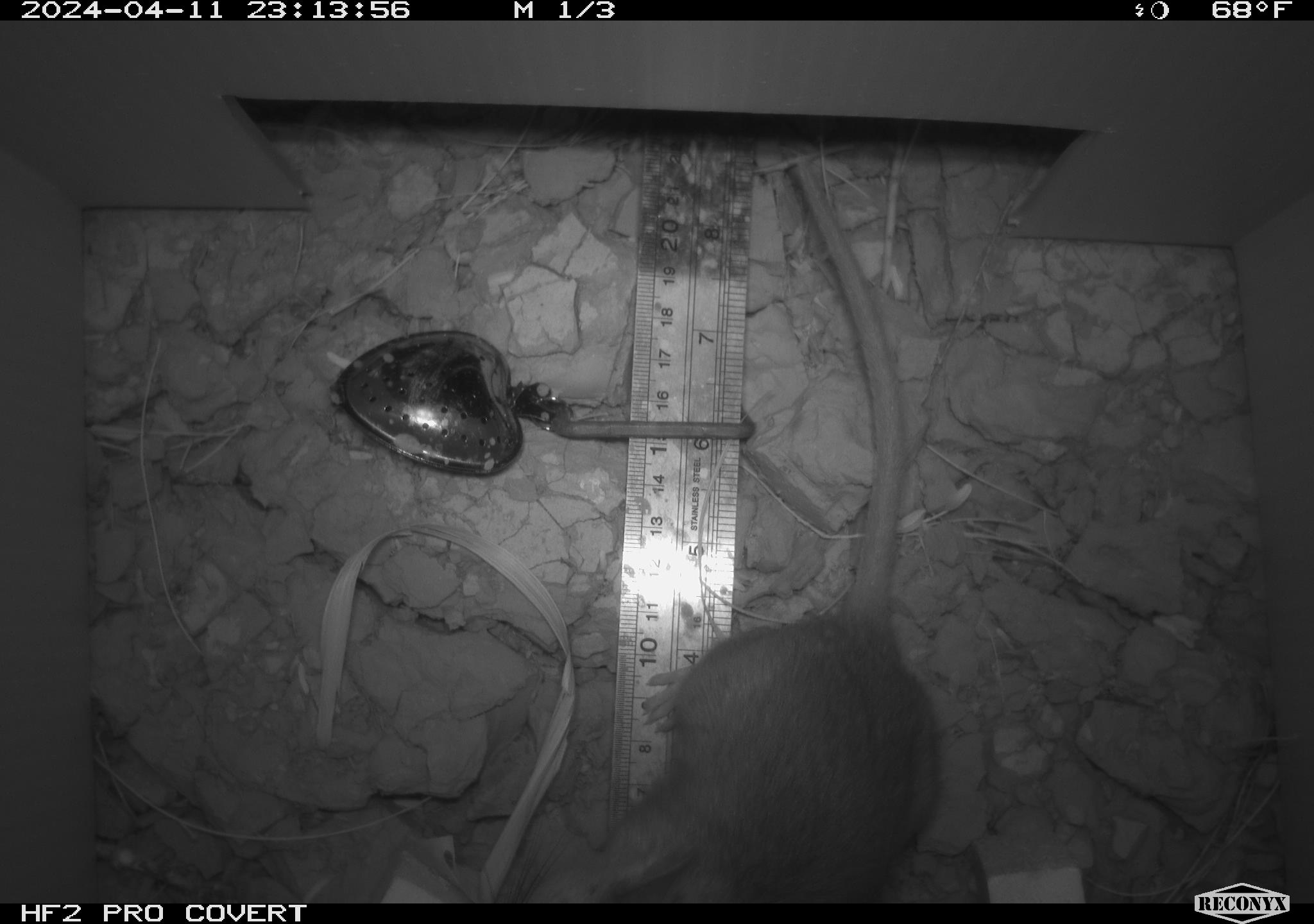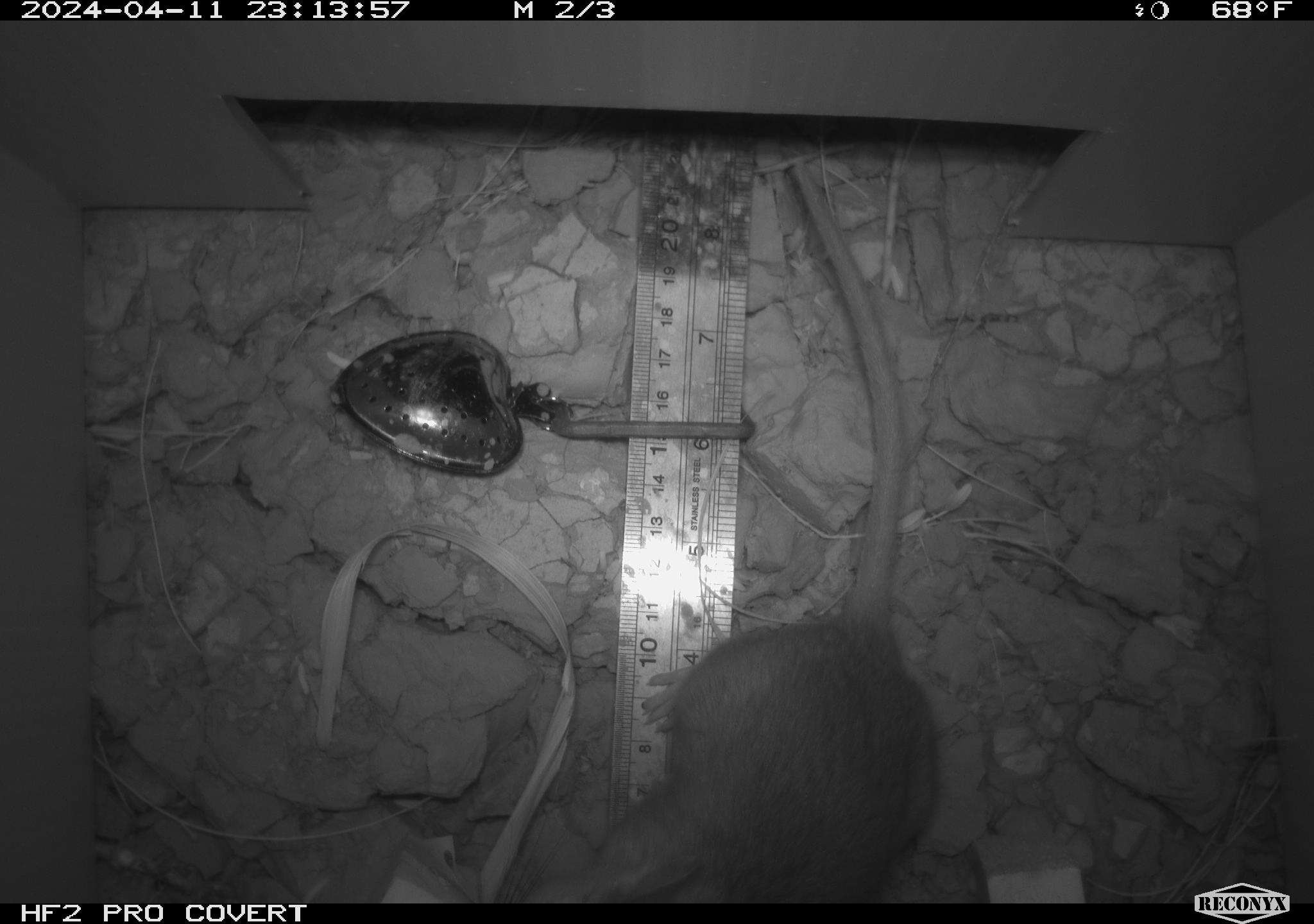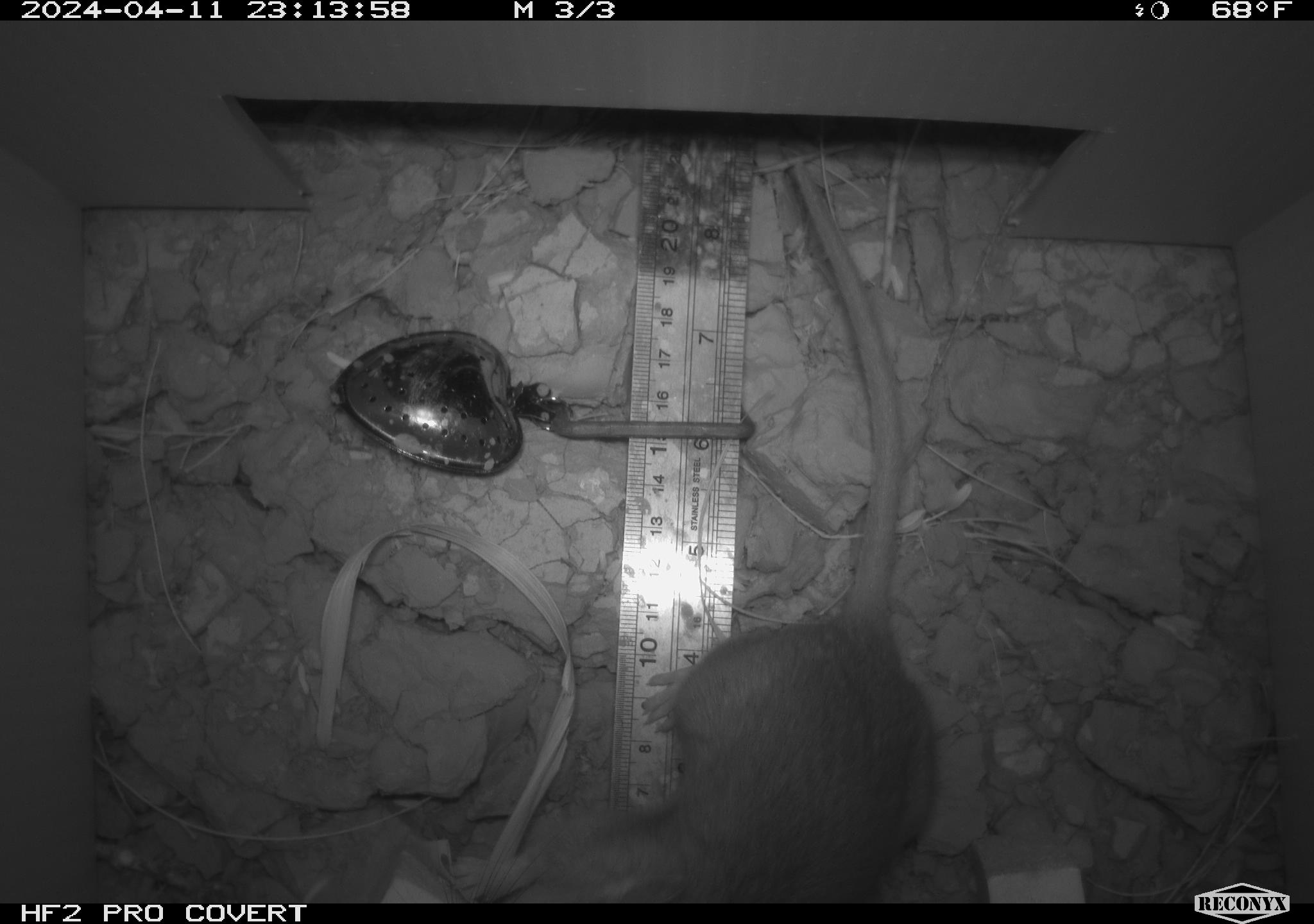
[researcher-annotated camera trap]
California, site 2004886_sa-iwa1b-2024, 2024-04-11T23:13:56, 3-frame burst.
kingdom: Animalia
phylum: Chordata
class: Mammalia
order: Rodentia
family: Muridae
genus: Rattus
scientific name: Rattus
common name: rat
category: rattus species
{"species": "rattus species (rat) (Rattus)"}